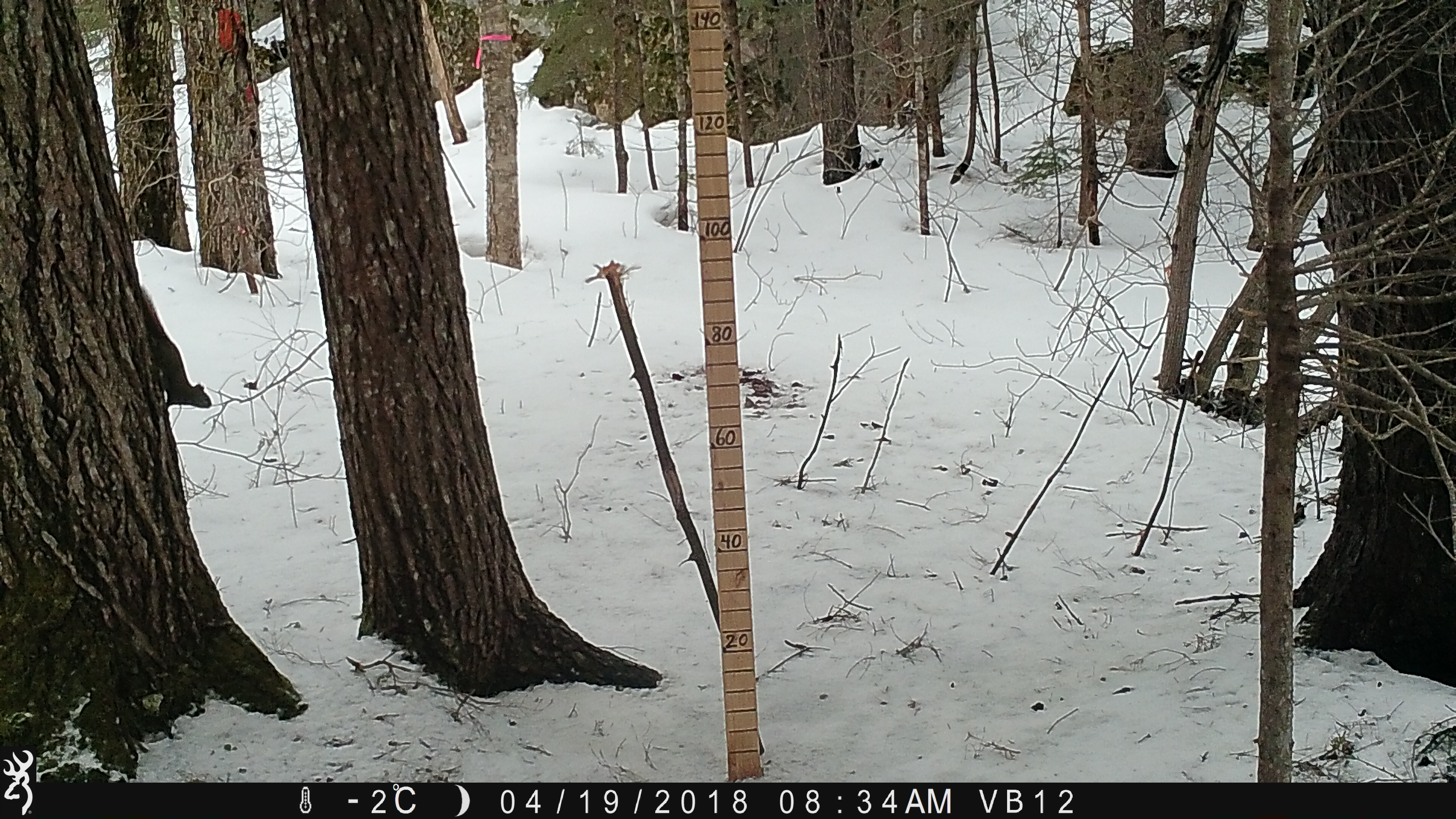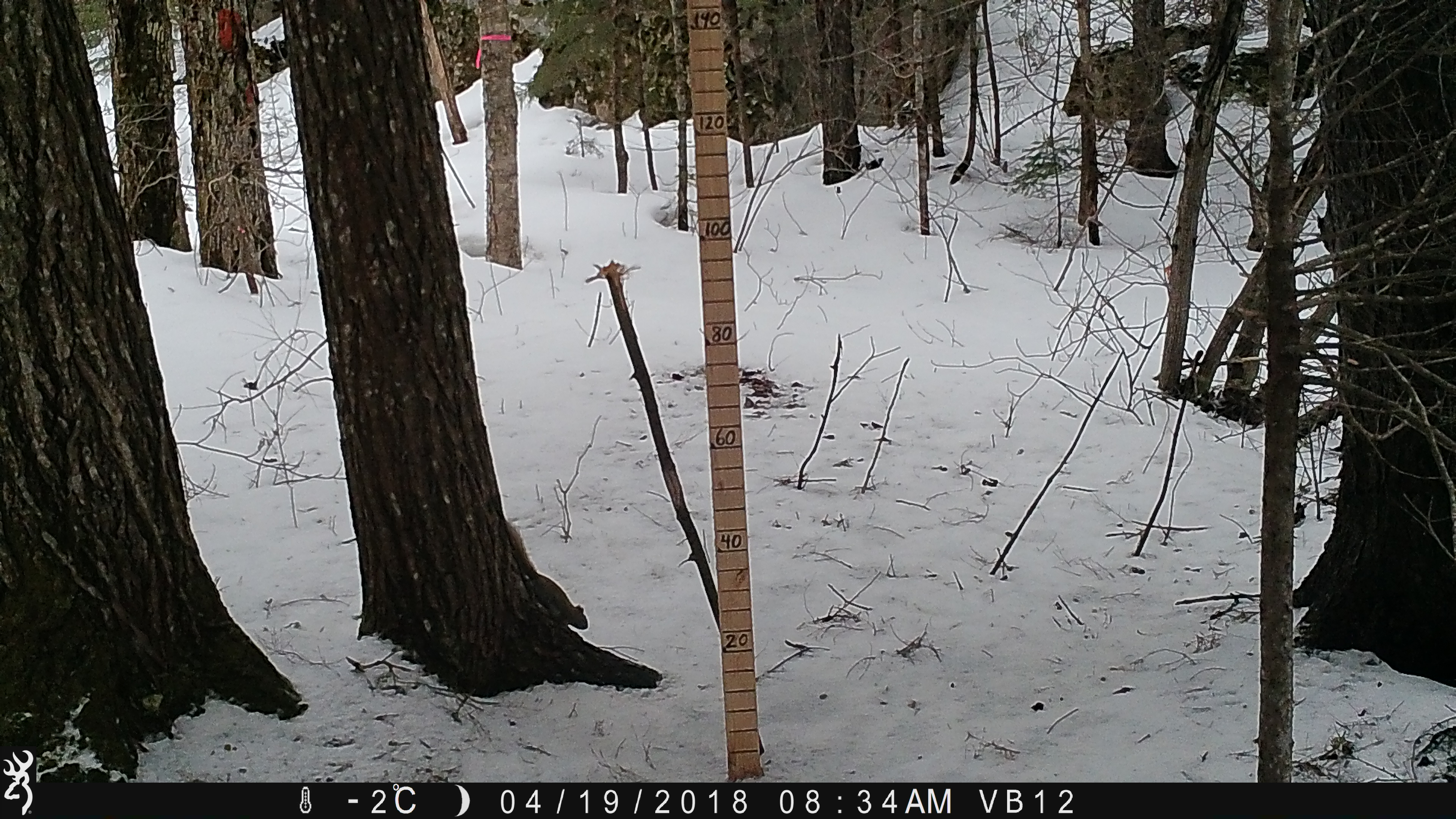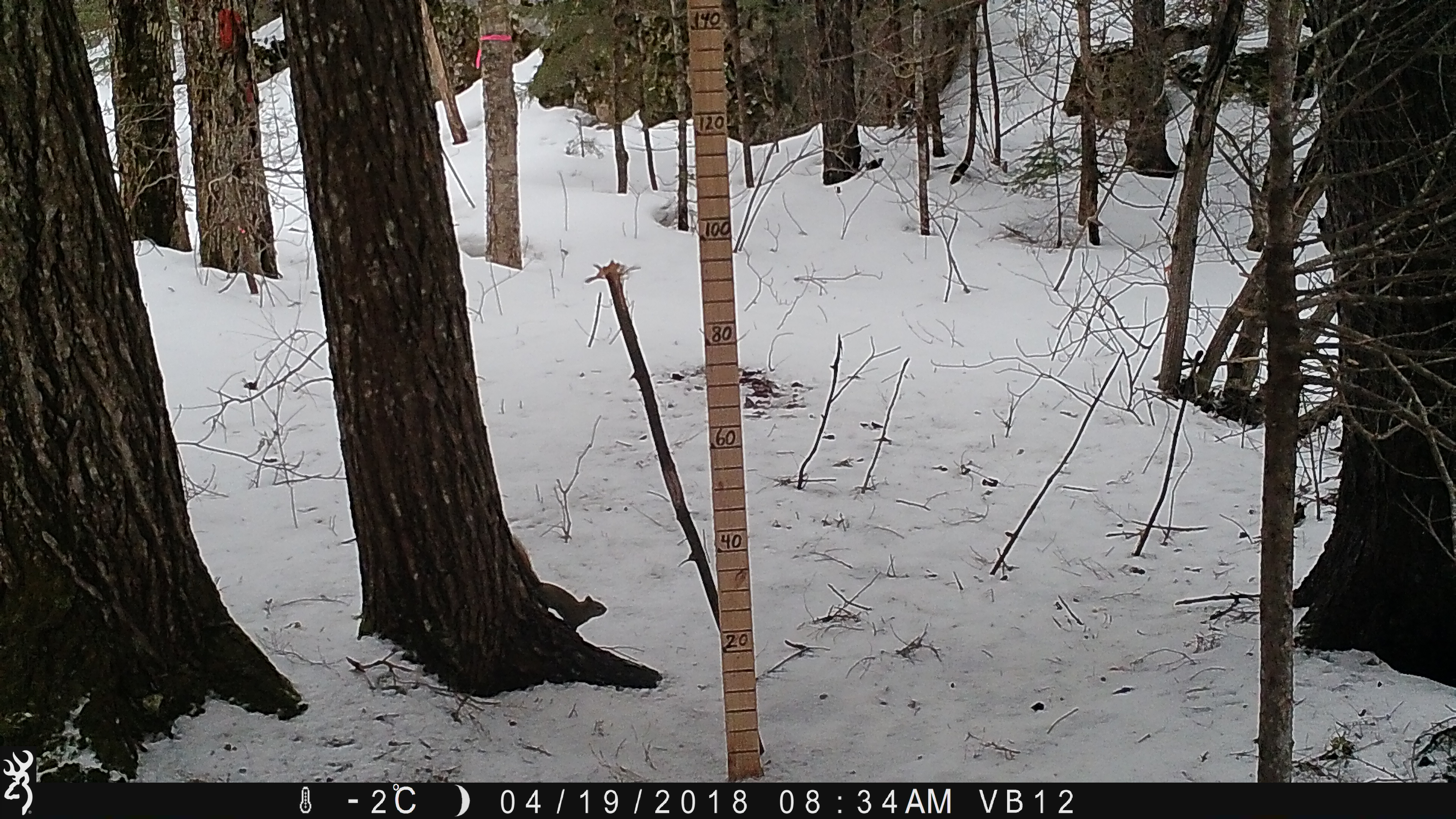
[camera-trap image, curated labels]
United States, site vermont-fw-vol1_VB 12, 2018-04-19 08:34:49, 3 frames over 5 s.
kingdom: Animalia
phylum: Chordata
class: Mammalia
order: Rodentia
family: Sciuridae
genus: Tamiasciurus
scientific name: Tamiasciurus hudsonicus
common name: red squirrel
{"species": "red squirrel (Tamiasciurus hudsonicus)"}